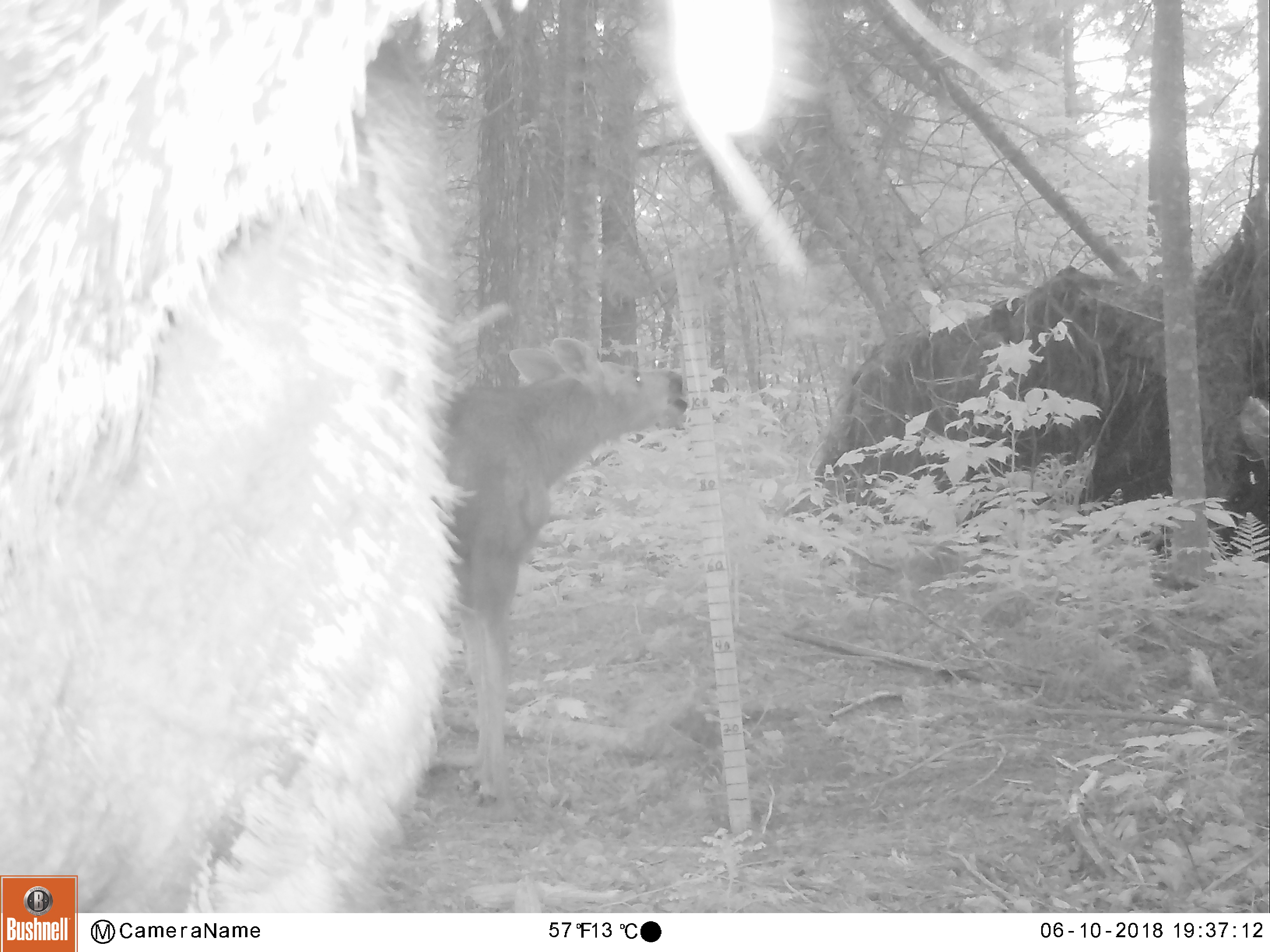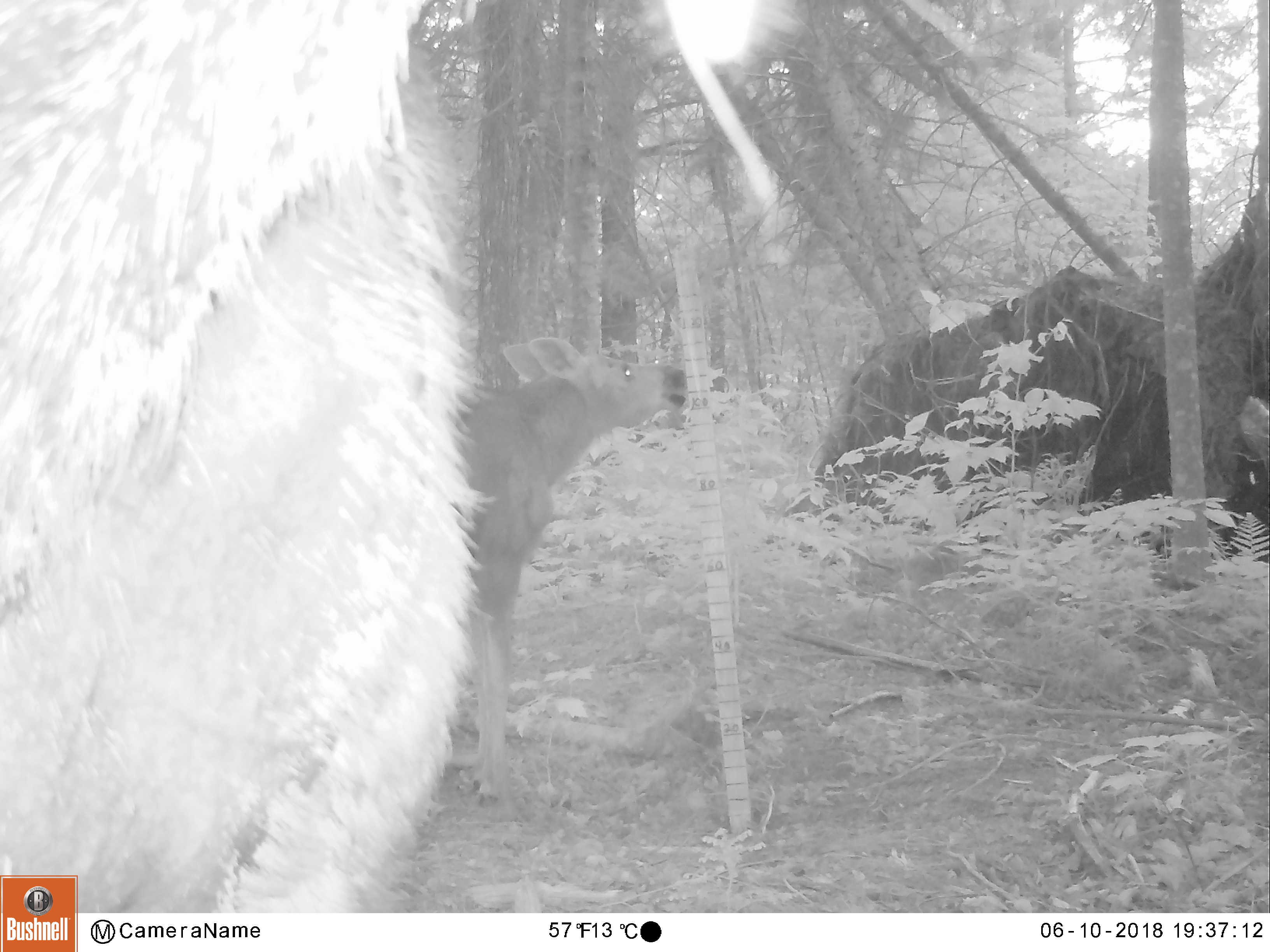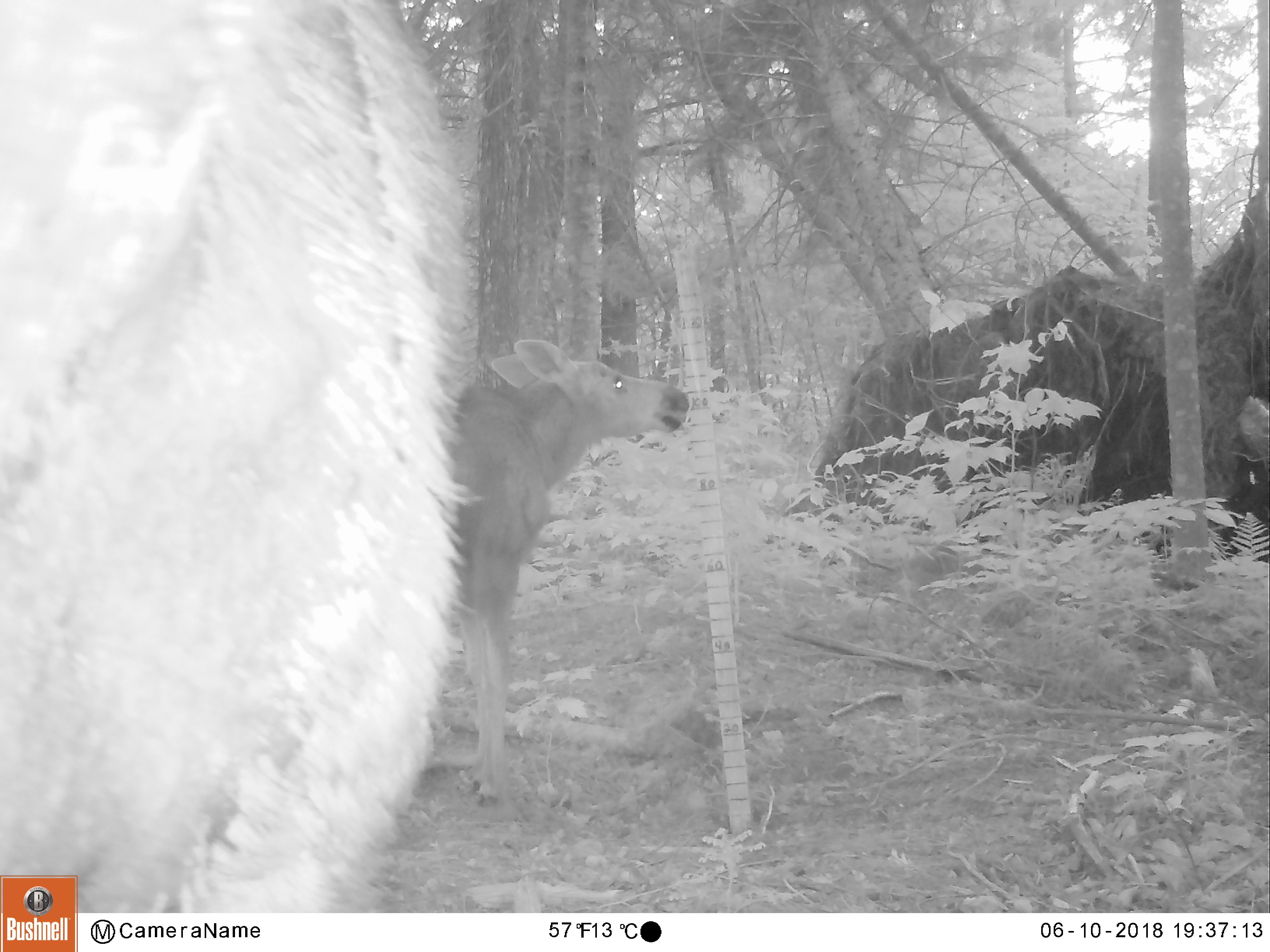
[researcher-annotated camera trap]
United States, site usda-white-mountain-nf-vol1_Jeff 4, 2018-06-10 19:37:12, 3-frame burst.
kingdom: Animalia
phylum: Chordata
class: Mammalia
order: Artiodactyla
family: Cervidae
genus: Alces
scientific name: Alces alces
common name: moose